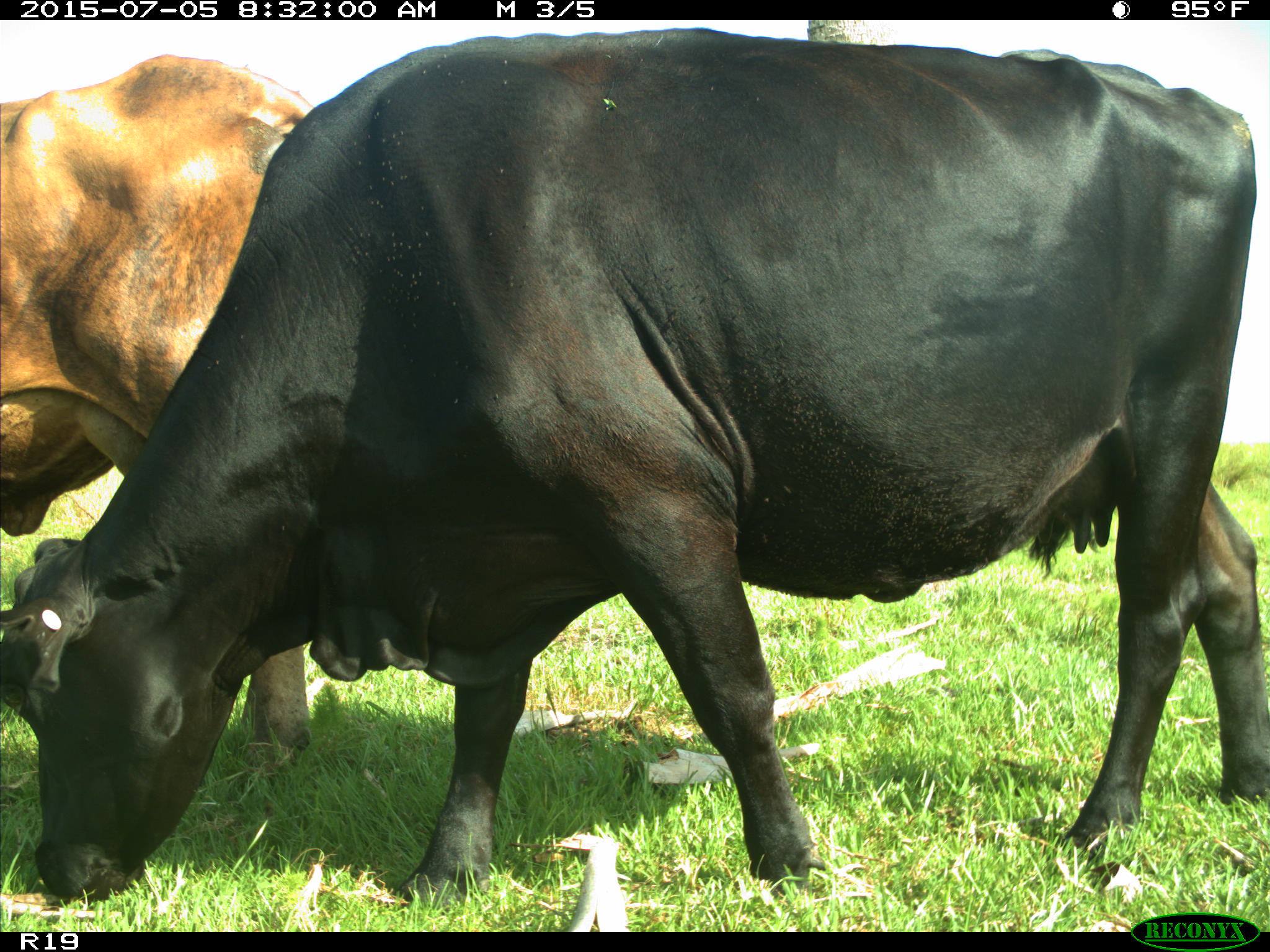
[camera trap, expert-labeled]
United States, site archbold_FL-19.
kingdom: Animalia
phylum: Chordata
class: Mammalia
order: Artiodactyla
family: Bovidae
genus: Bos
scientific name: Bos taurus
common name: domestic cow